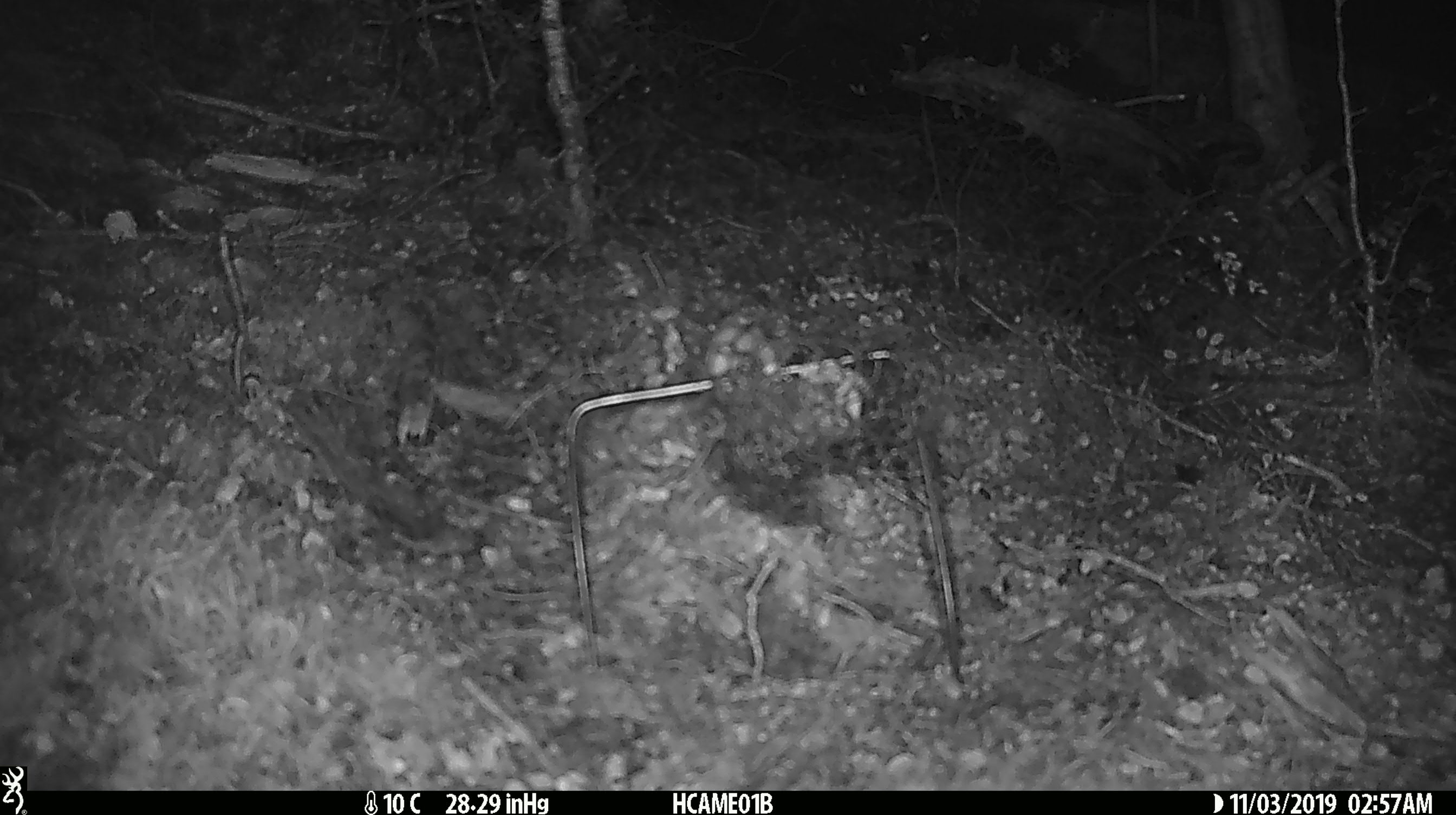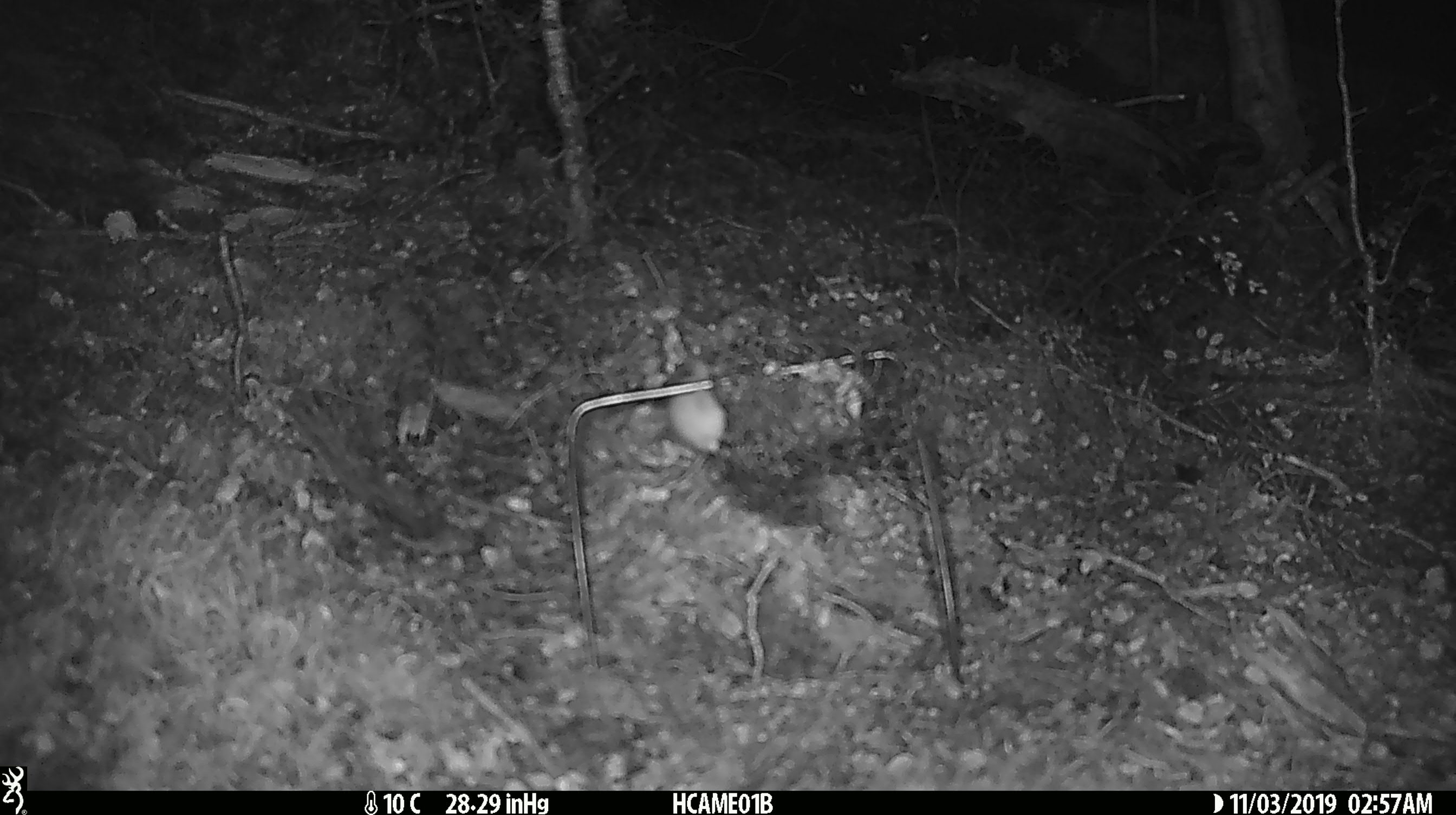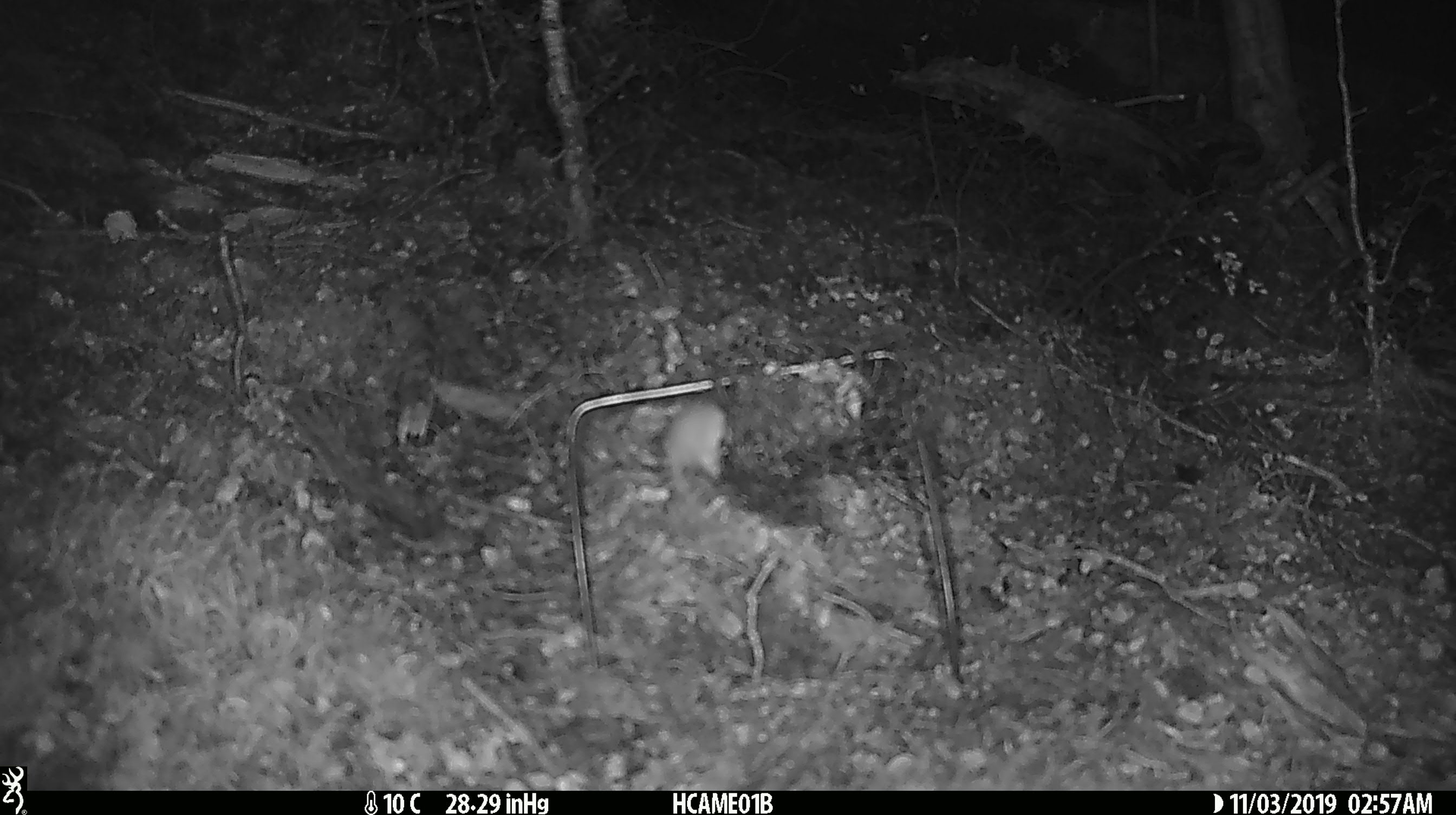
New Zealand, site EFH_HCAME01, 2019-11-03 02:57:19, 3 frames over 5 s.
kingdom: Animalia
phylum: Chordata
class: Mammalia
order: Rodentia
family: Muridae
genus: Mus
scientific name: Mus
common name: mouse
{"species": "mouse (Mus)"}